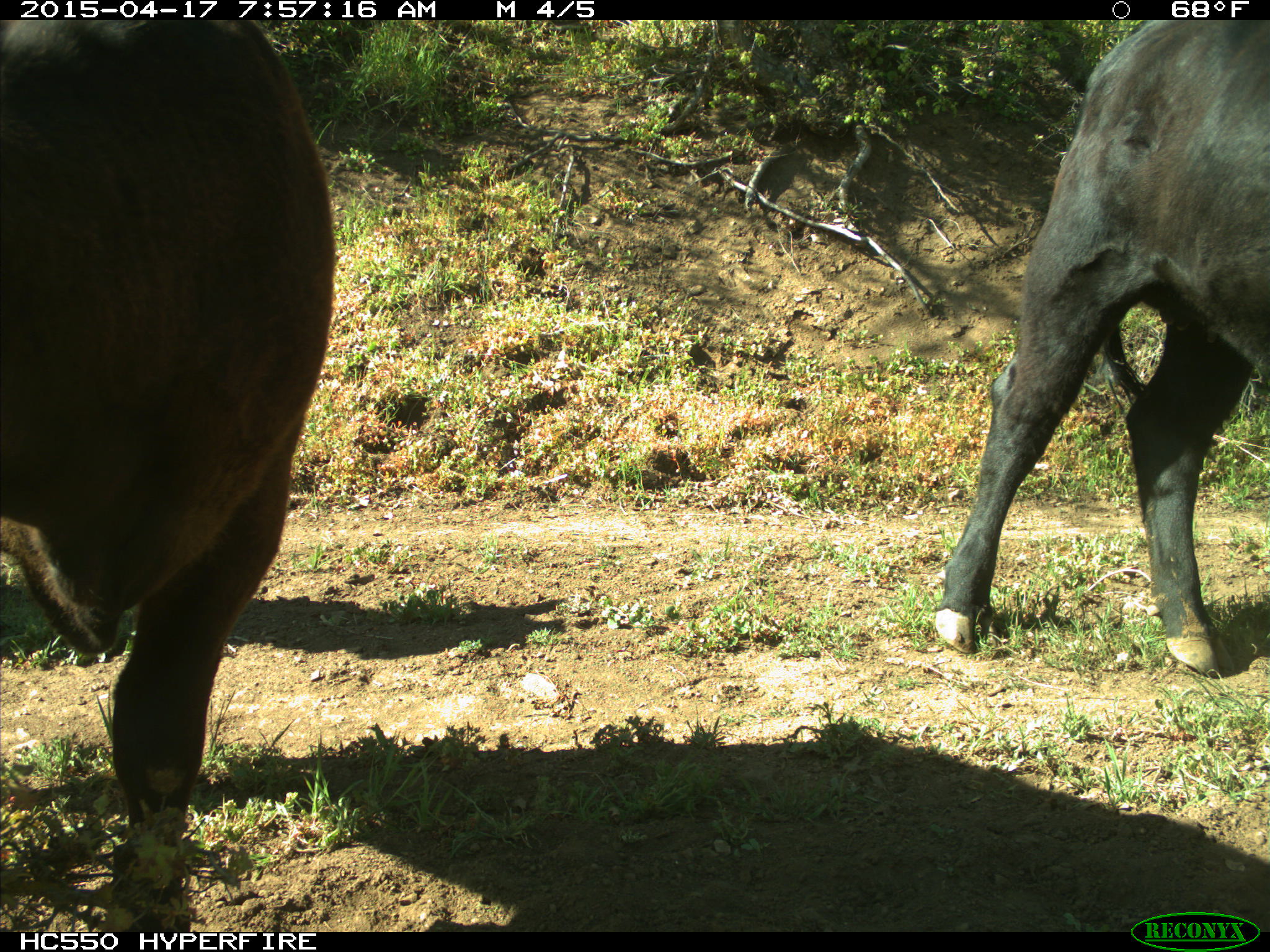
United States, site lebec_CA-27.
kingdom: Animalia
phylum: Chordata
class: Mammalia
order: Artiodactyla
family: Bovidae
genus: Bos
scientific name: Bos taurus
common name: domestic cow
Bos taurus (domestic cow).